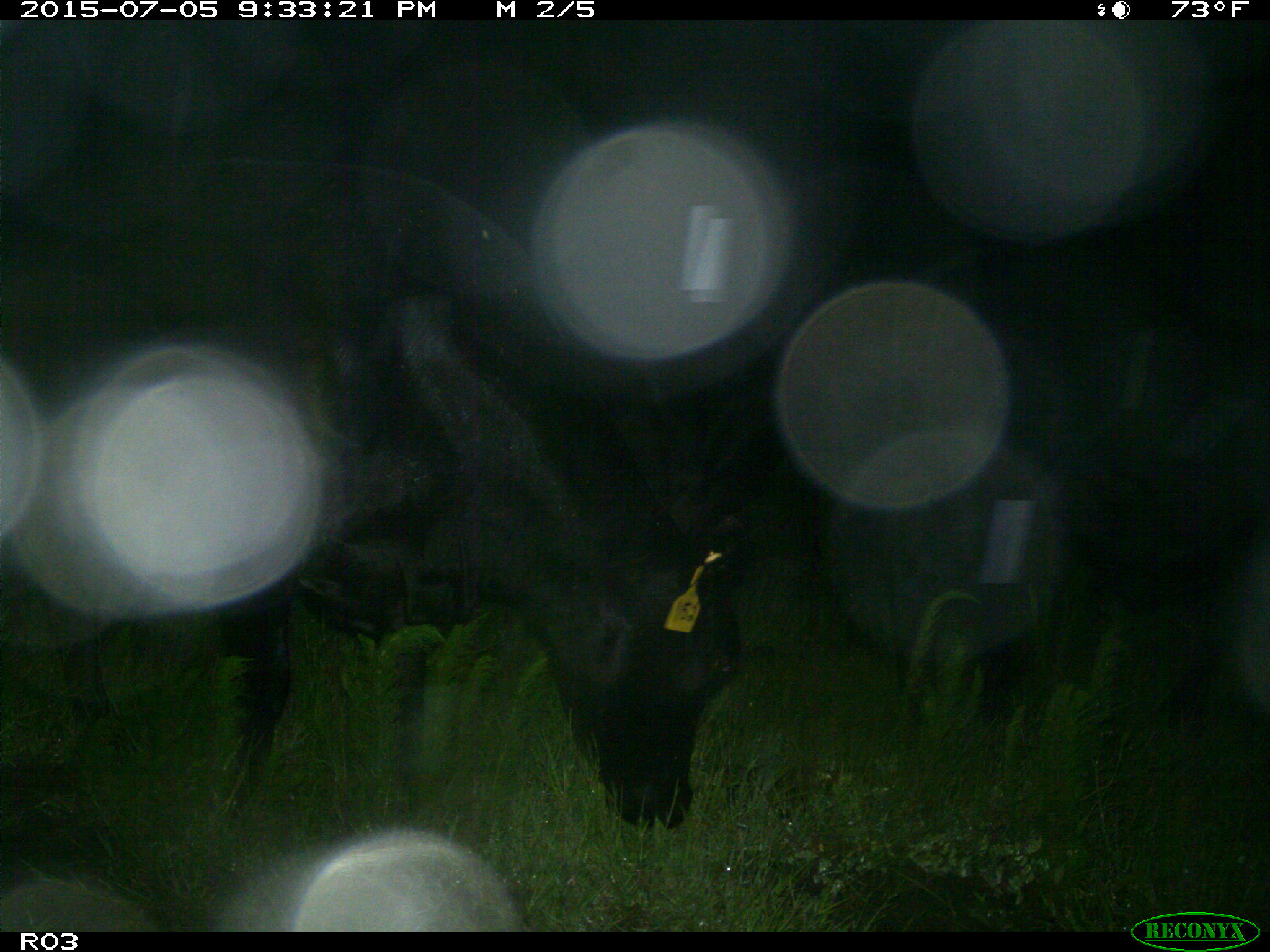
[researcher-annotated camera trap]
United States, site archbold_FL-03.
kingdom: Animalia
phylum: Chordata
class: Mammalia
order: Artiodactyla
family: Bovidae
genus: Bos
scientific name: Bos taurus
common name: domestic cow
Bos taurus (domestic cow).